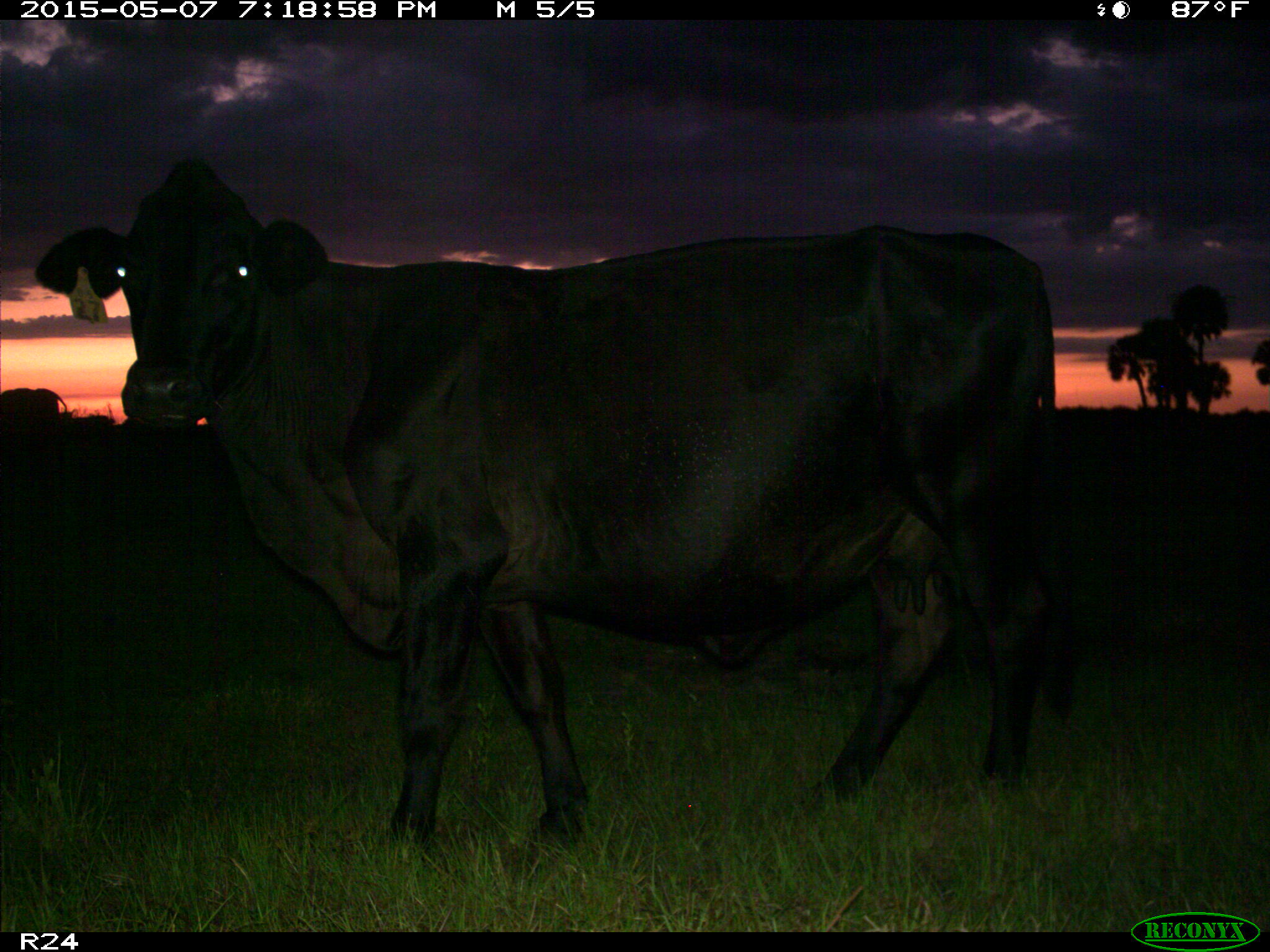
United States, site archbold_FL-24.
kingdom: Animalia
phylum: Chordata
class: Mammalia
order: Artiodactyla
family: Bovidae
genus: Bos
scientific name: Bos taurus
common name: domestic cow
Bos taurus (domestic cow).